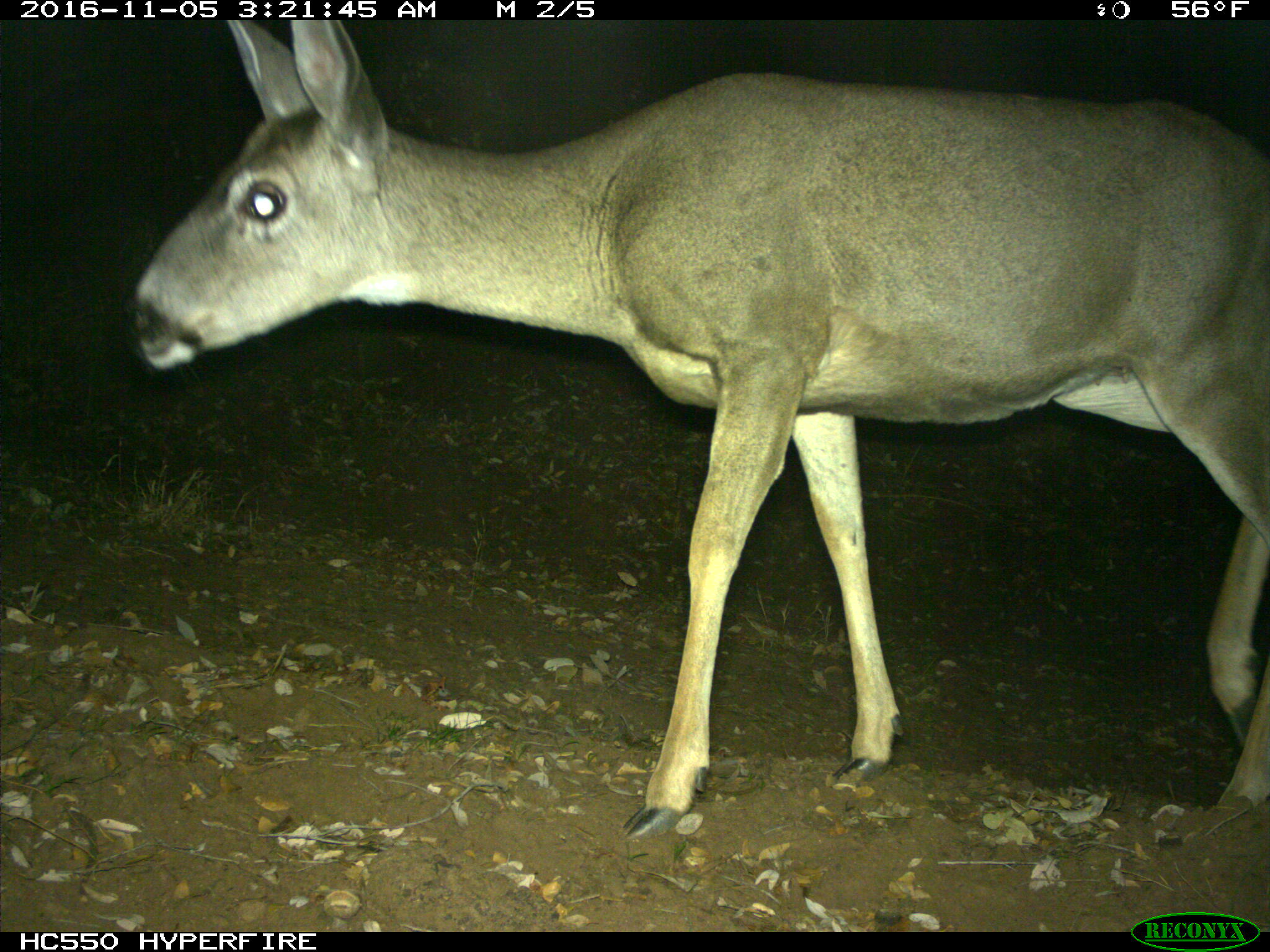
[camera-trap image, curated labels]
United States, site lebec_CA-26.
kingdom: Animalia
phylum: Chordata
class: Mammalia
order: Artiodactyla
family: Cervidae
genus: Odocoileus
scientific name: Odocoileus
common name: deer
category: unidentified deer